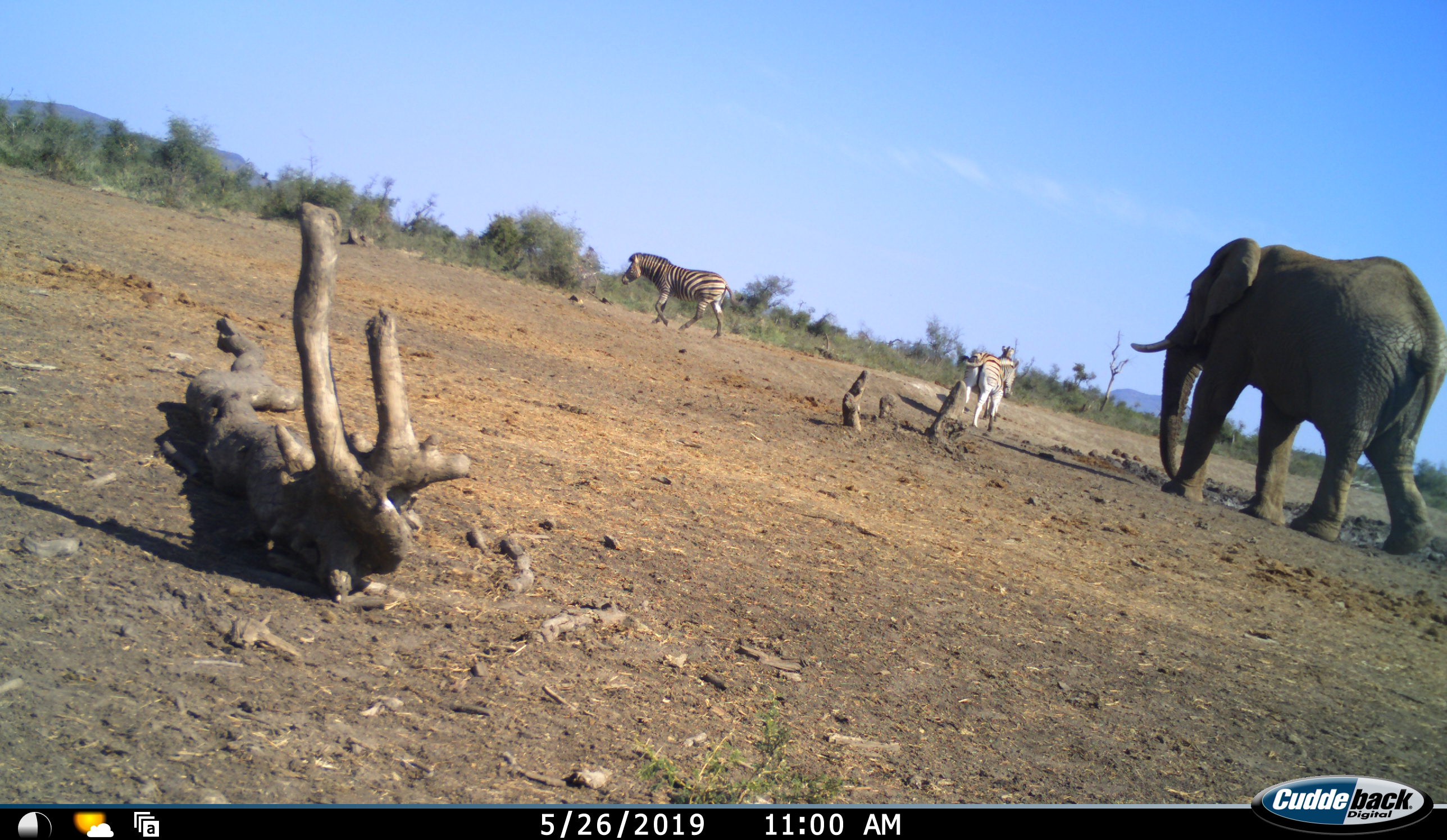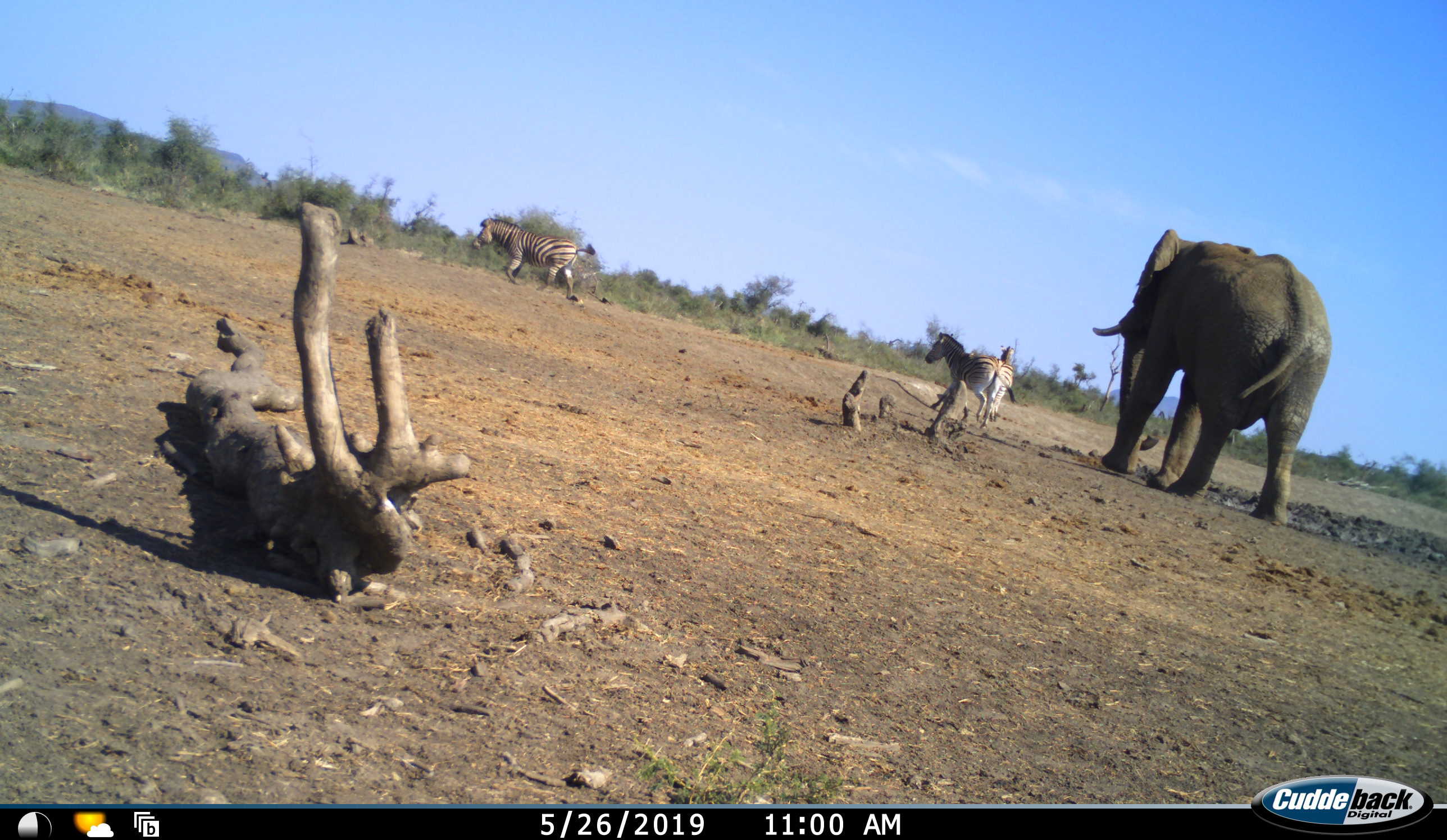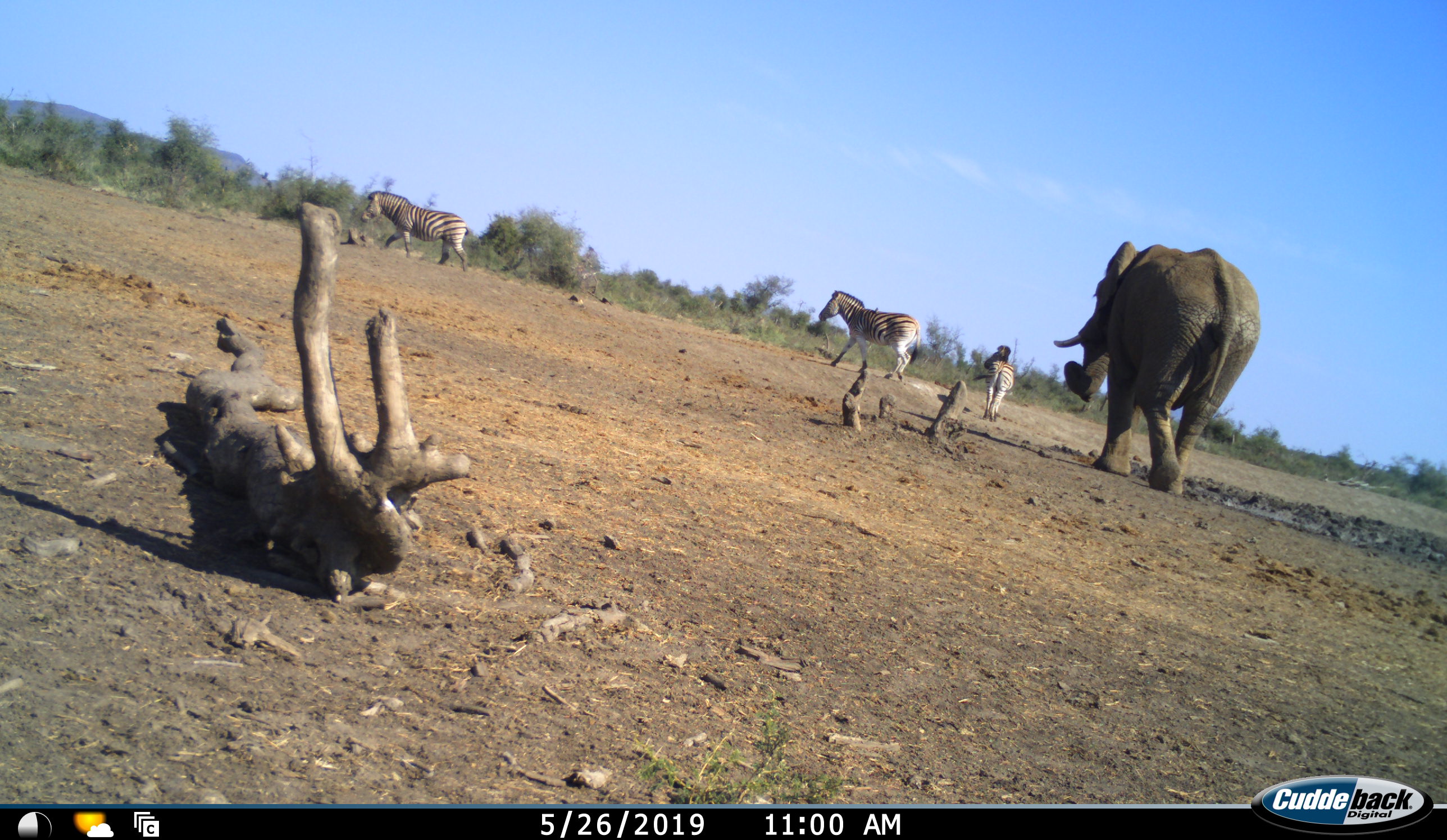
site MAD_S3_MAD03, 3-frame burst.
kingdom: Animalia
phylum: Chordata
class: Mammalia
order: Proboscidea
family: Elephantidae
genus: Loxodonta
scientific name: Loxodonta africana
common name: african bush elephant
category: elephant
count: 1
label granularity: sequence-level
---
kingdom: Animalia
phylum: Chordata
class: Mammalia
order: Perissodactyla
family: Equidae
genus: Equus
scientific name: Equus quagga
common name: plains zebra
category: zebraplains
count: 3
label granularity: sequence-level